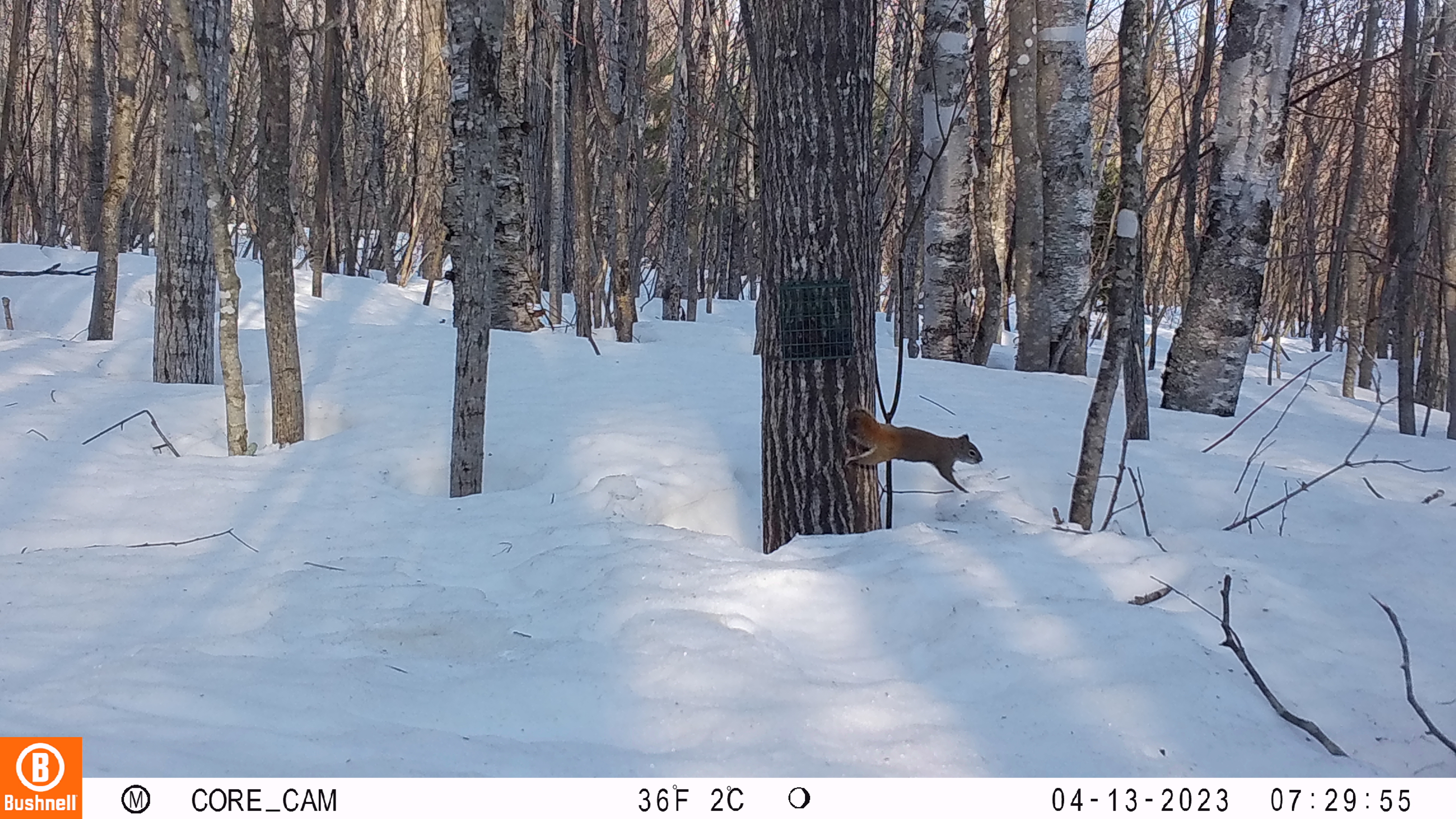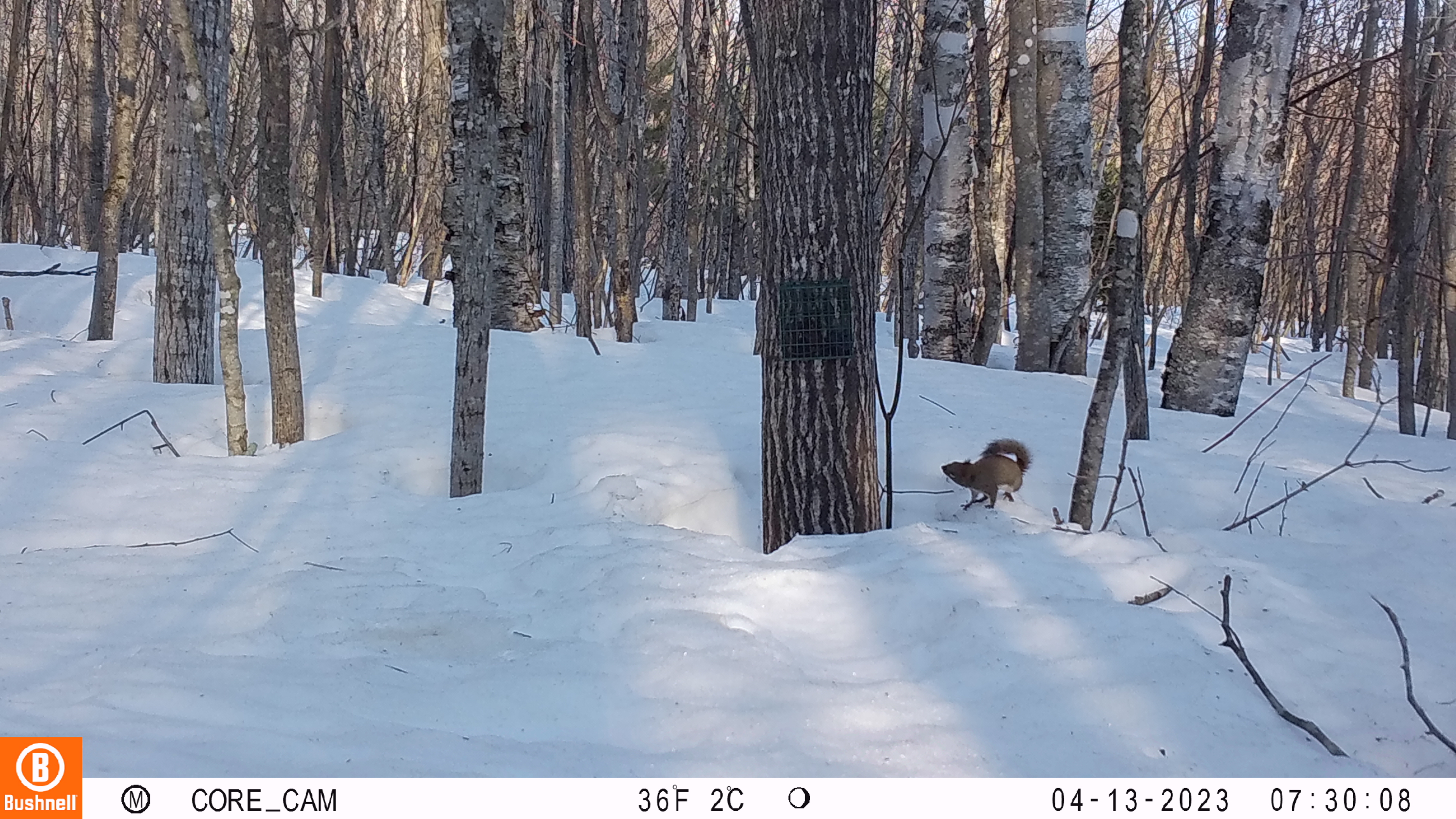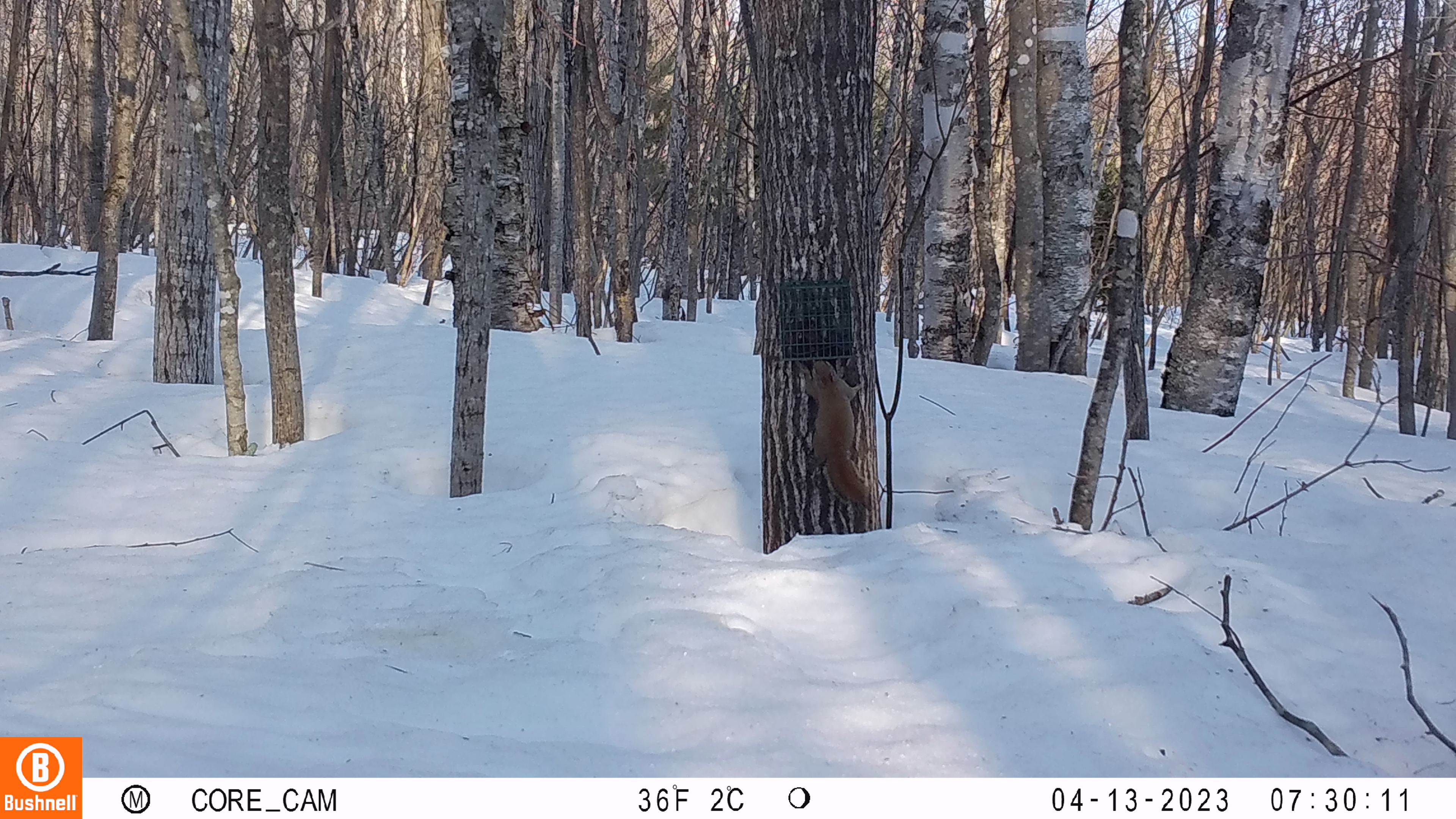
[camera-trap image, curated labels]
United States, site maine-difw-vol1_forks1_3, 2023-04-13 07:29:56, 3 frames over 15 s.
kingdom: Animalia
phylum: Chordata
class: Mammalia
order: Rodentia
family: Sciuridae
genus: Tamiasciurus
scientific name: Tamiasciurus hudsonicus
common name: red squirrel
Red squirrel (Tamiasciurus hudsonicus).